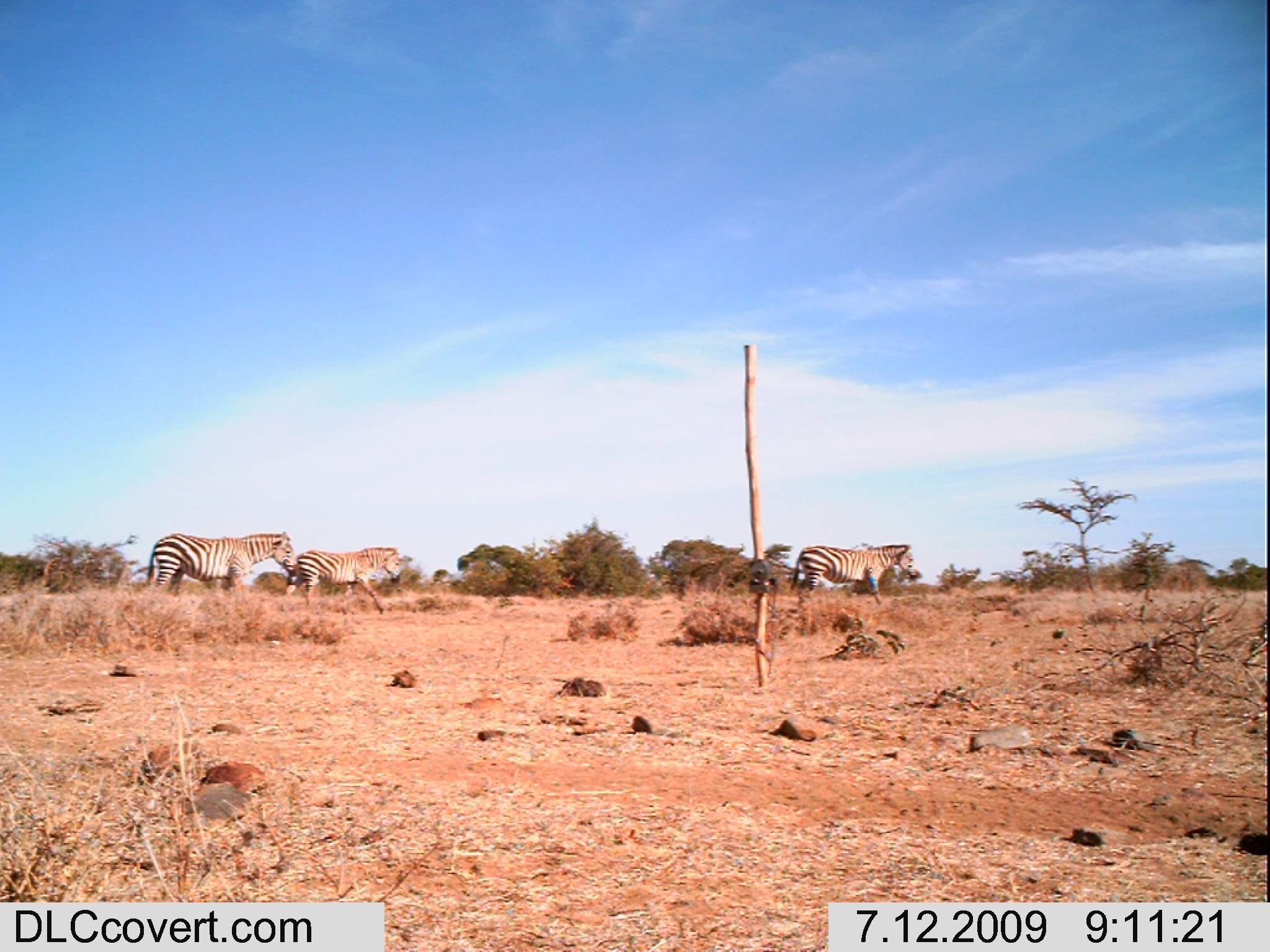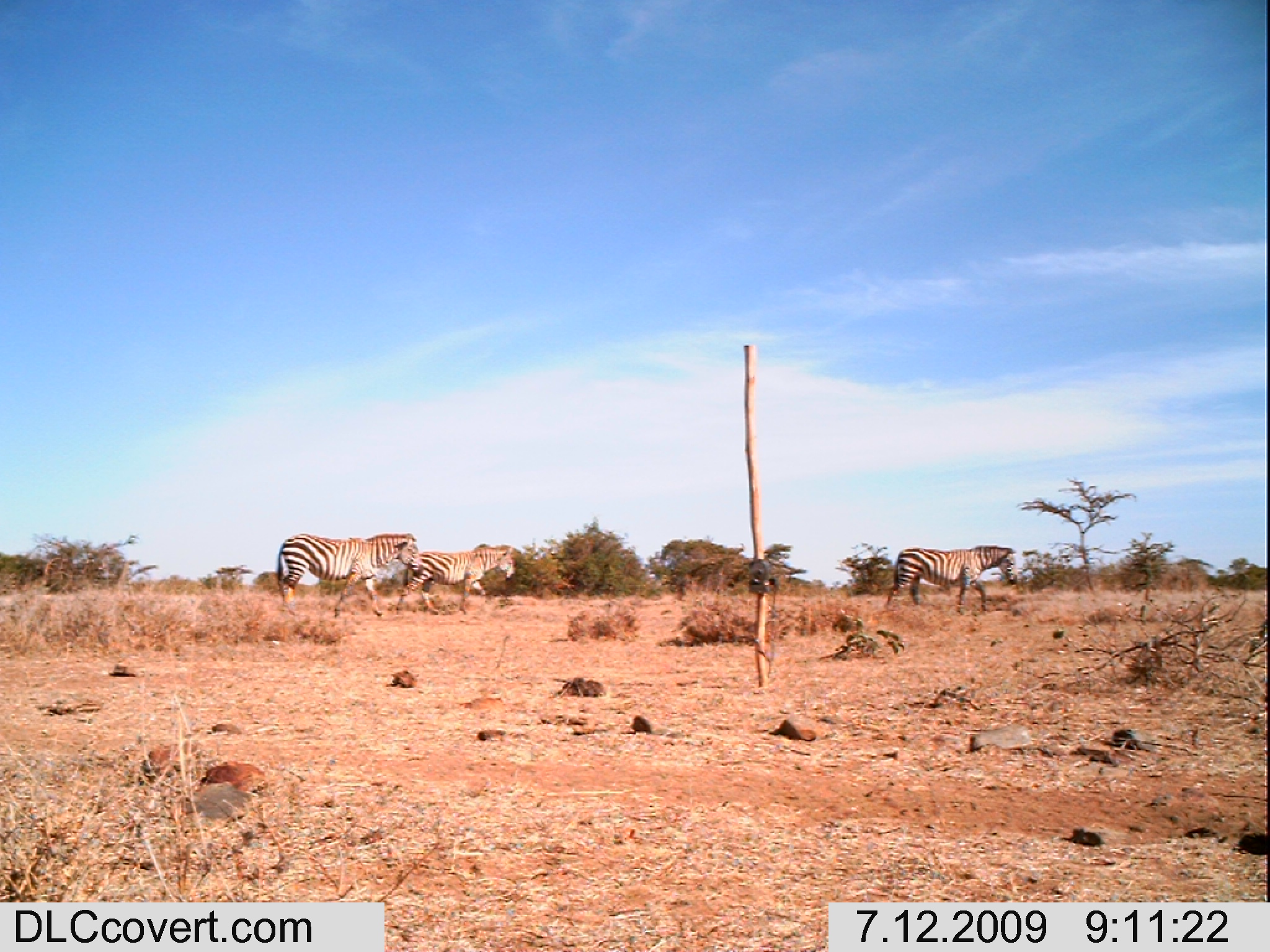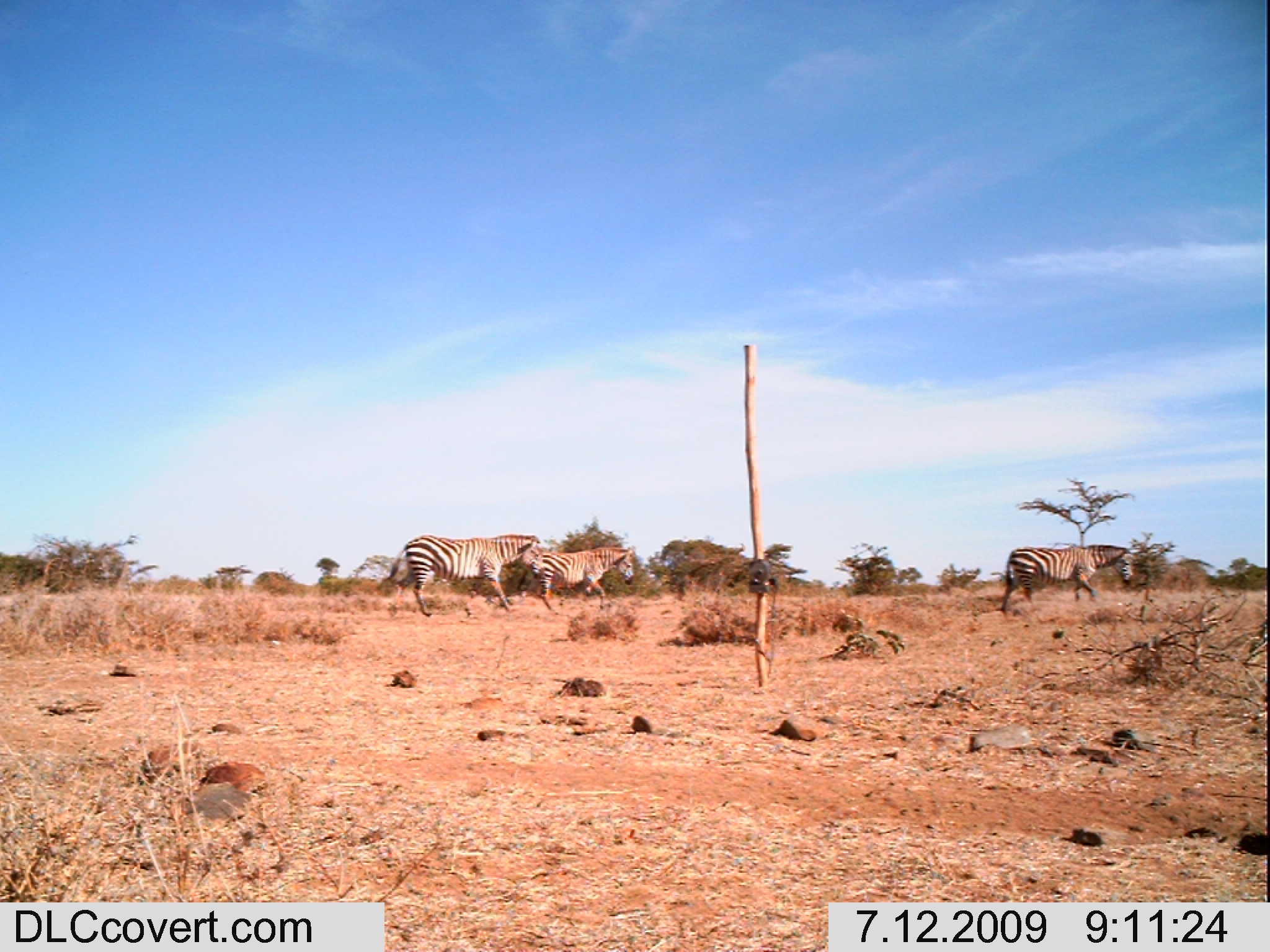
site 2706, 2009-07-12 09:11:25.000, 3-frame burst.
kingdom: Animalia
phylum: Chordata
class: Mammalia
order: Perissodactyla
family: Equidae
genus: Equus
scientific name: Equus quagga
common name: plains zebra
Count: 3.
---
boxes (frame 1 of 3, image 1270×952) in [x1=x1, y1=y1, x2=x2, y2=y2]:
equus quagga: [x1=146, y1=531, x2=295, y2=596]; [x1=790, y1=544, x2=919, y2=605]; [x1=286, y1=547, x2=399, y2=615]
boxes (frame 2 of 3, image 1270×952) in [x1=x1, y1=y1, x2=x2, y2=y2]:
equus quagga: [x1=276, y1=532, x2=418, y2=617]; [x1=886, y1=544, x2=1017, y2=615]; [x1=395, y1=543, x2=514, y2=615]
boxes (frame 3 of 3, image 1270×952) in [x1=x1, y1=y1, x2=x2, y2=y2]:
equus quagga: [x1=383, y1=533, x2=539, y2=616]; [x1=1000, y1=544, x2=1130, y2=613]; [x1=517, y1=545, x2=634, y2=615]